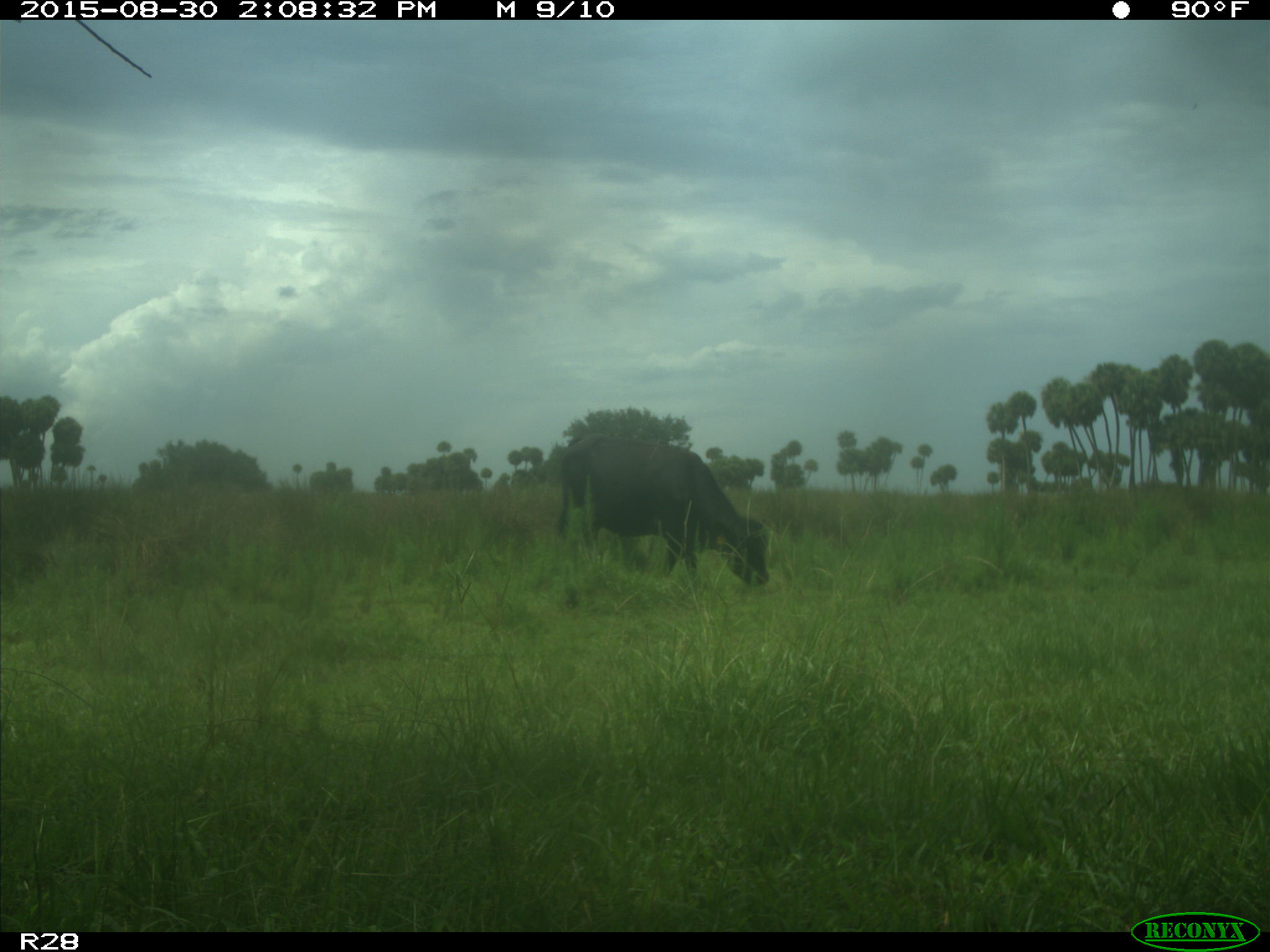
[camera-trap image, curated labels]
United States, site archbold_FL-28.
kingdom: Animalia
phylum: Chordata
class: Mammalia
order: Artiodactyla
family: Bovidae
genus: Bos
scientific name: Bos taurus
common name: domestic cow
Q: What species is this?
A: Bos taurus (domestic cow).